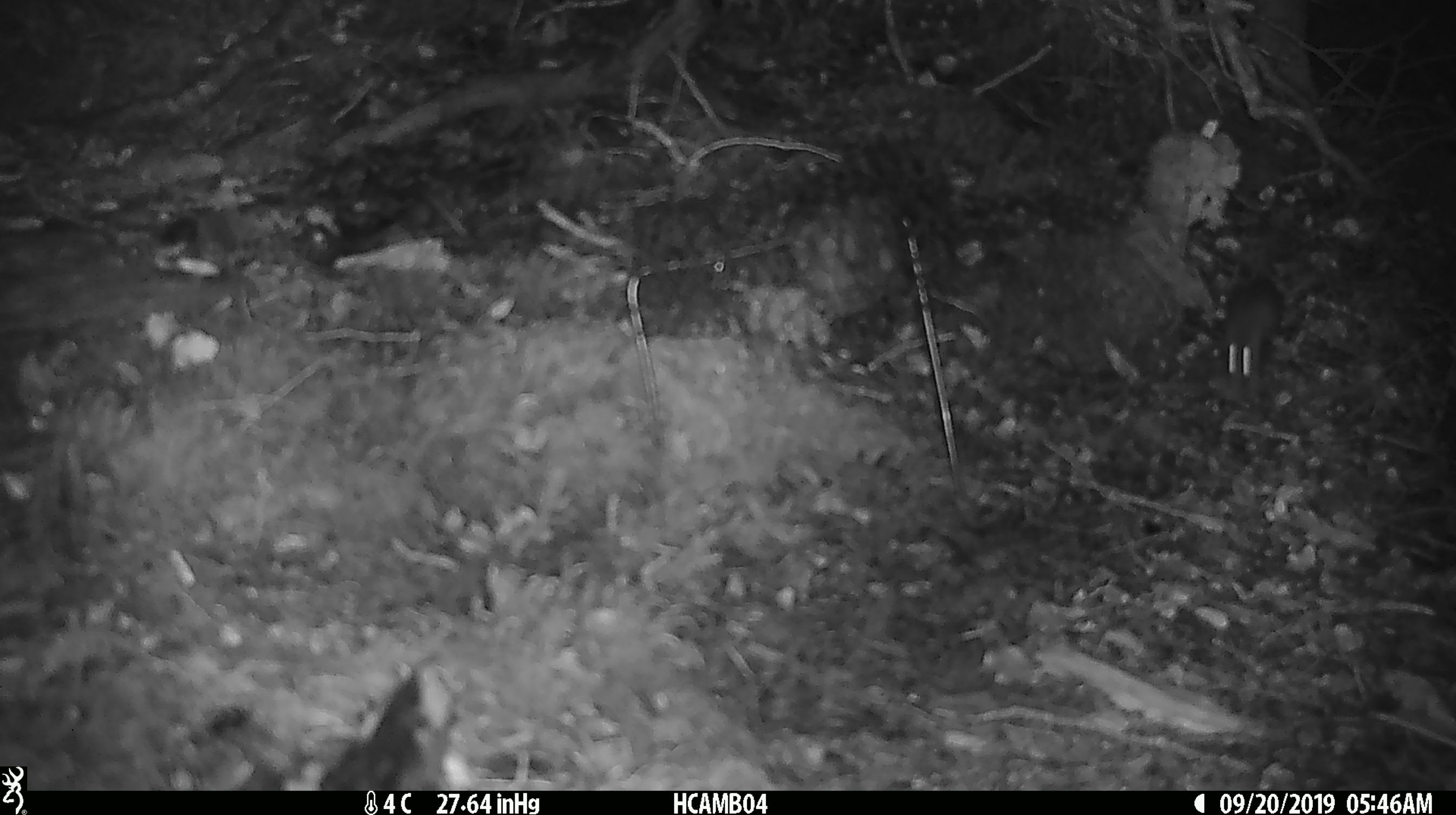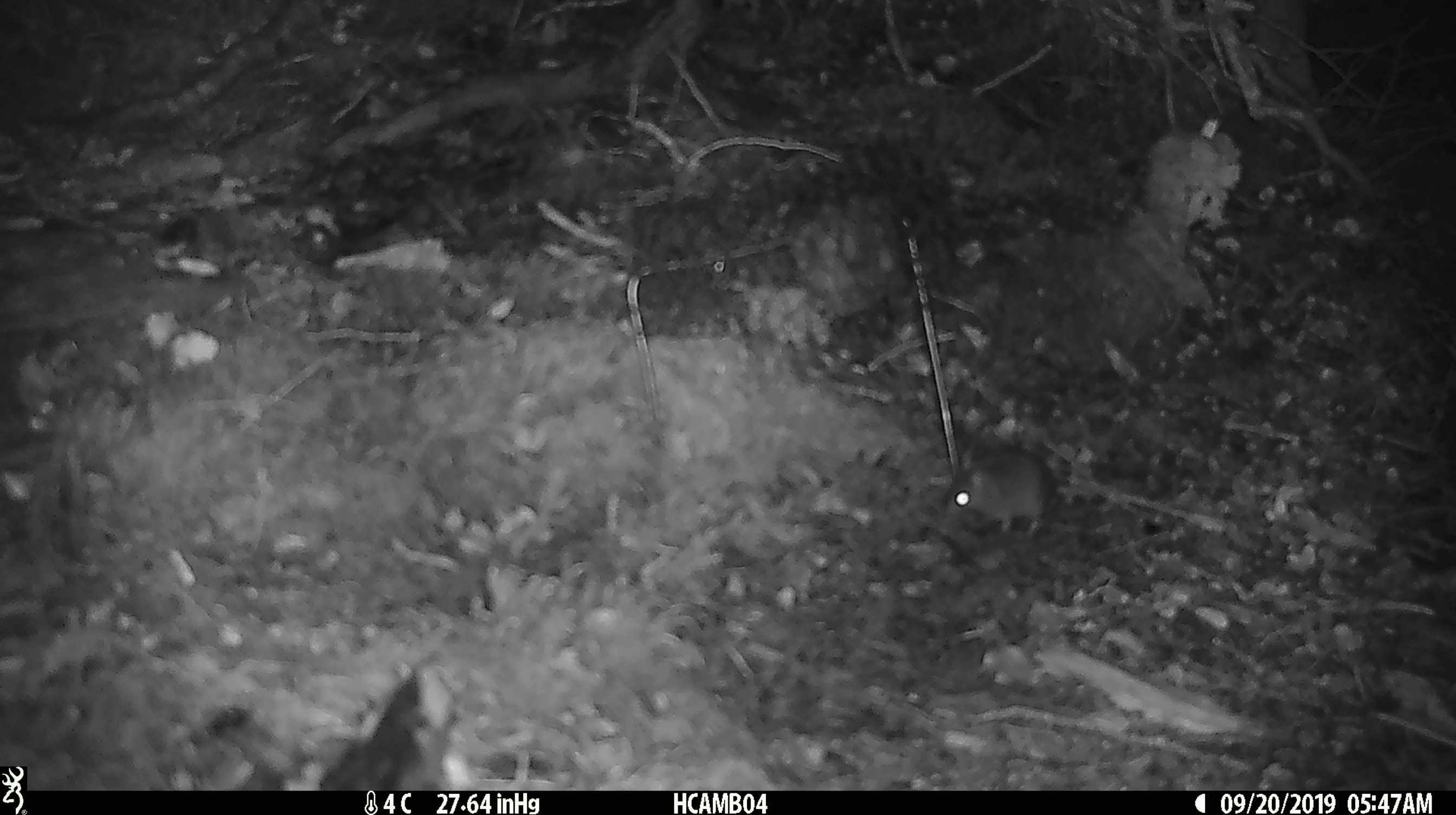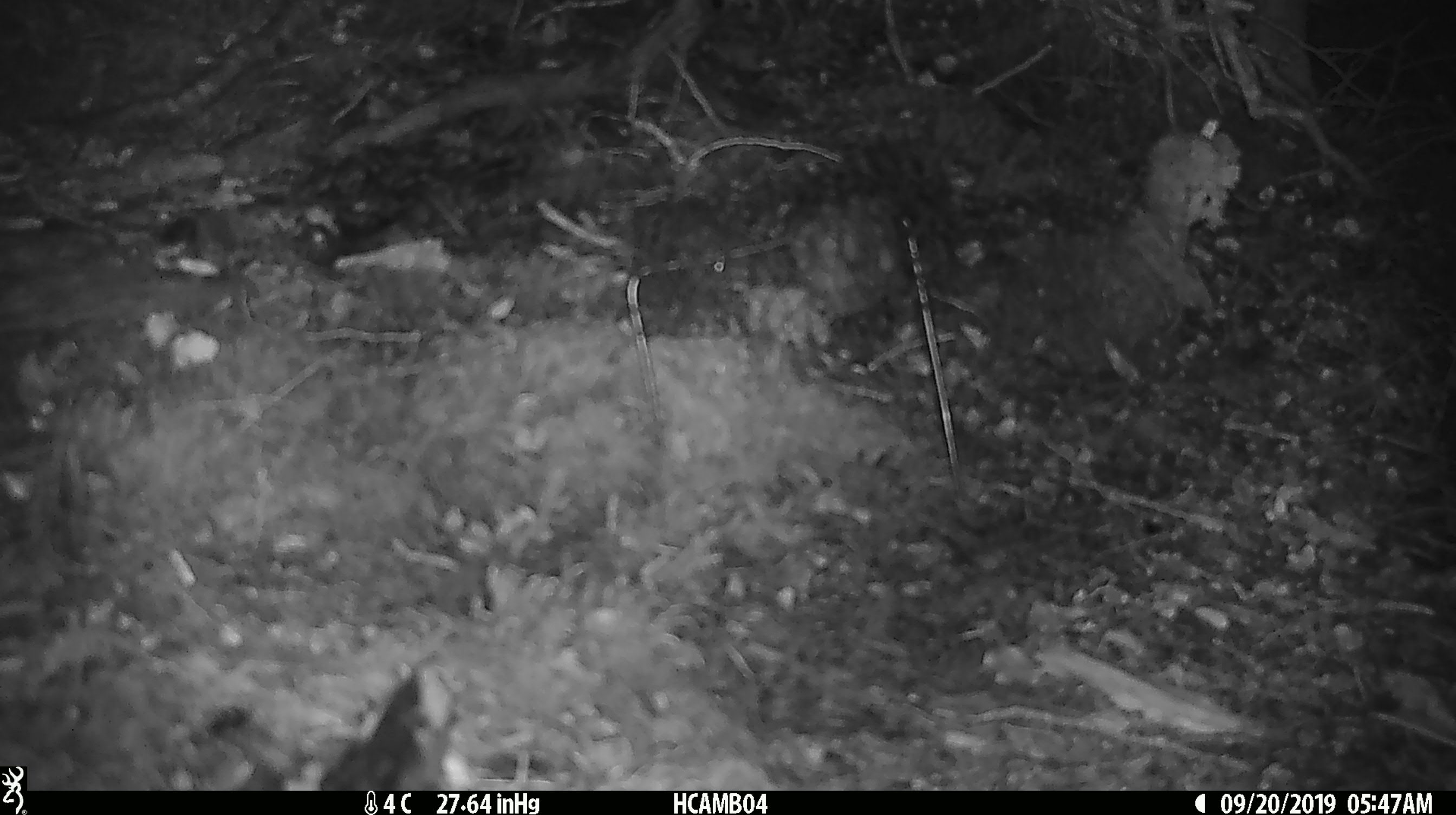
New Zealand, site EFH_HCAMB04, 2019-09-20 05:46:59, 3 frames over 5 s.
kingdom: Animalia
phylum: Chordata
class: Mammalia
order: Rodentia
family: Muridae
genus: Mus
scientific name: Mus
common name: mouse